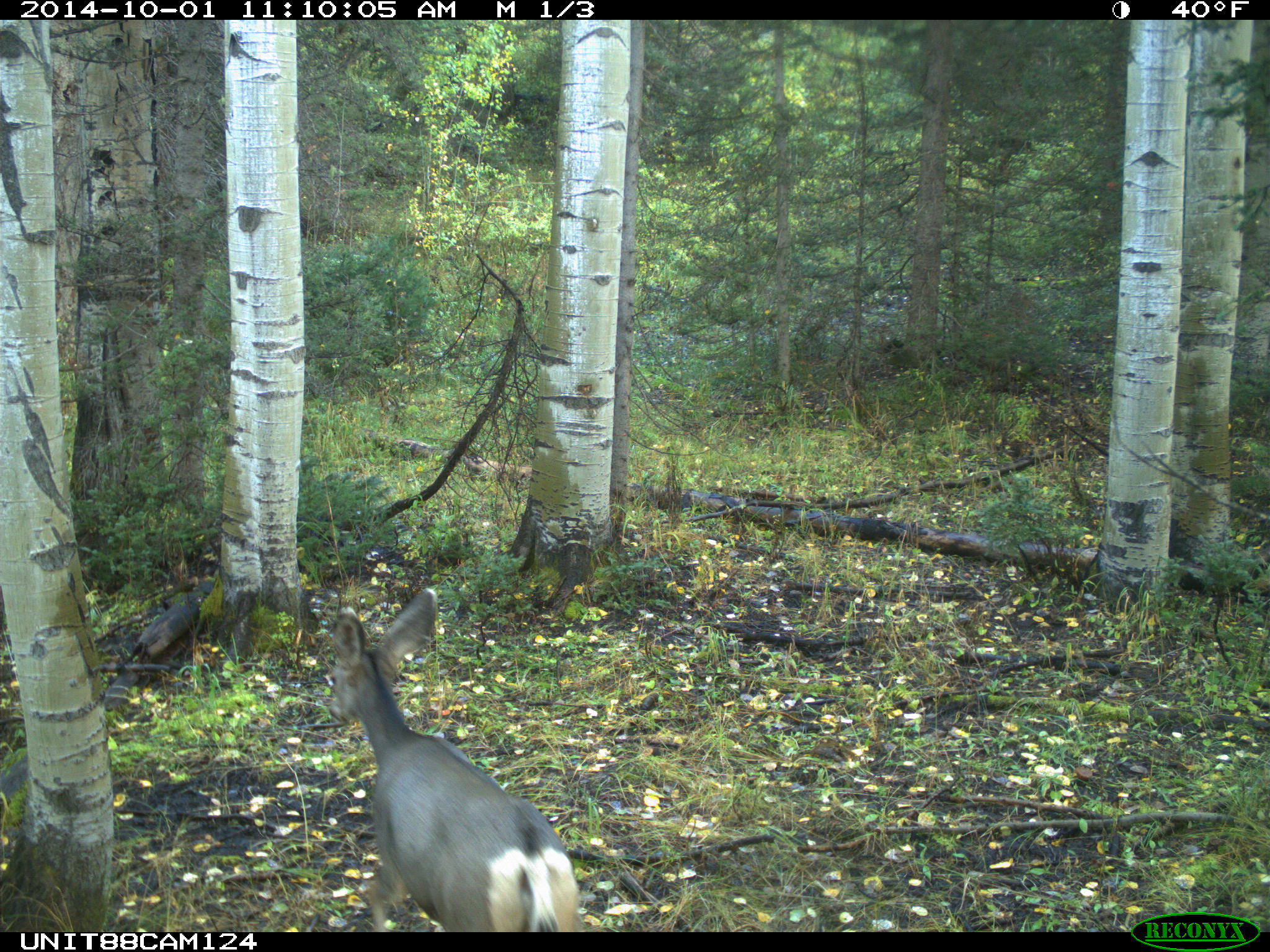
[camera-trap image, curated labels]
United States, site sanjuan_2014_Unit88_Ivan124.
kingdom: Animalia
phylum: Chordata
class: Mammalia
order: Artiodactyla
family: Cervidae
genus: Odocoileus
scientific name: Odocoileus hemionus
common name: mule deer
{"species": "Odocoileus hemionus (mule deer)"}